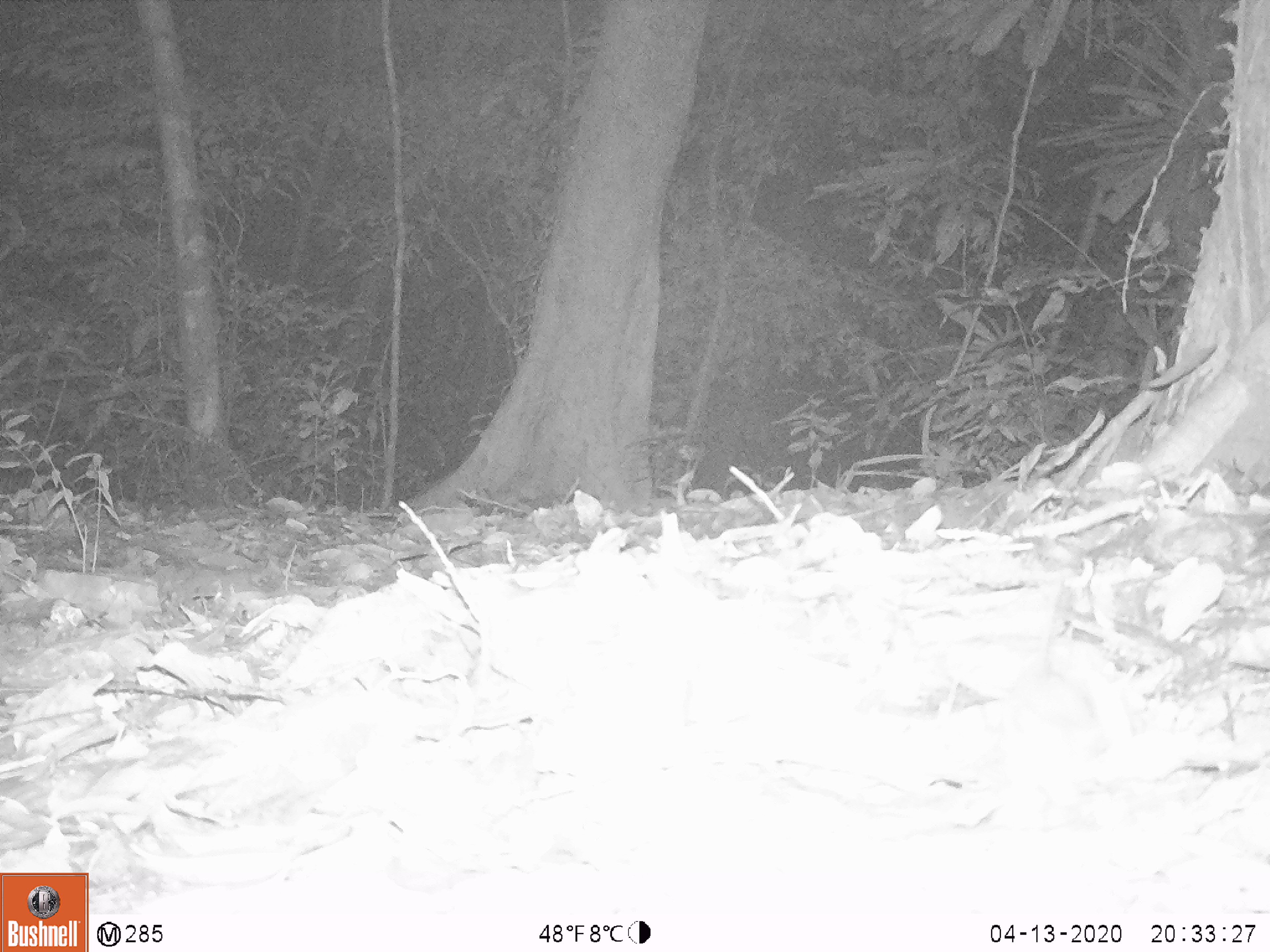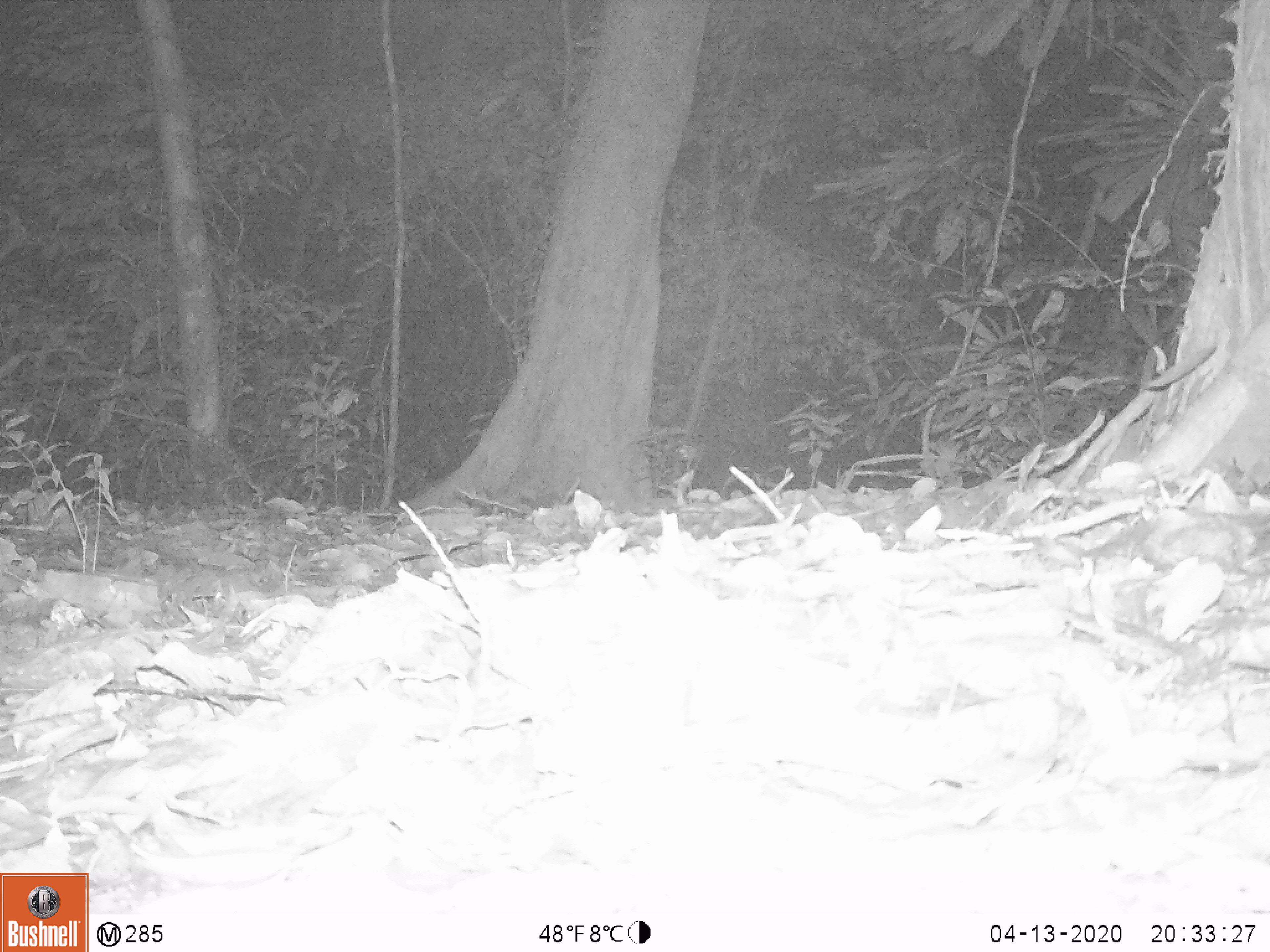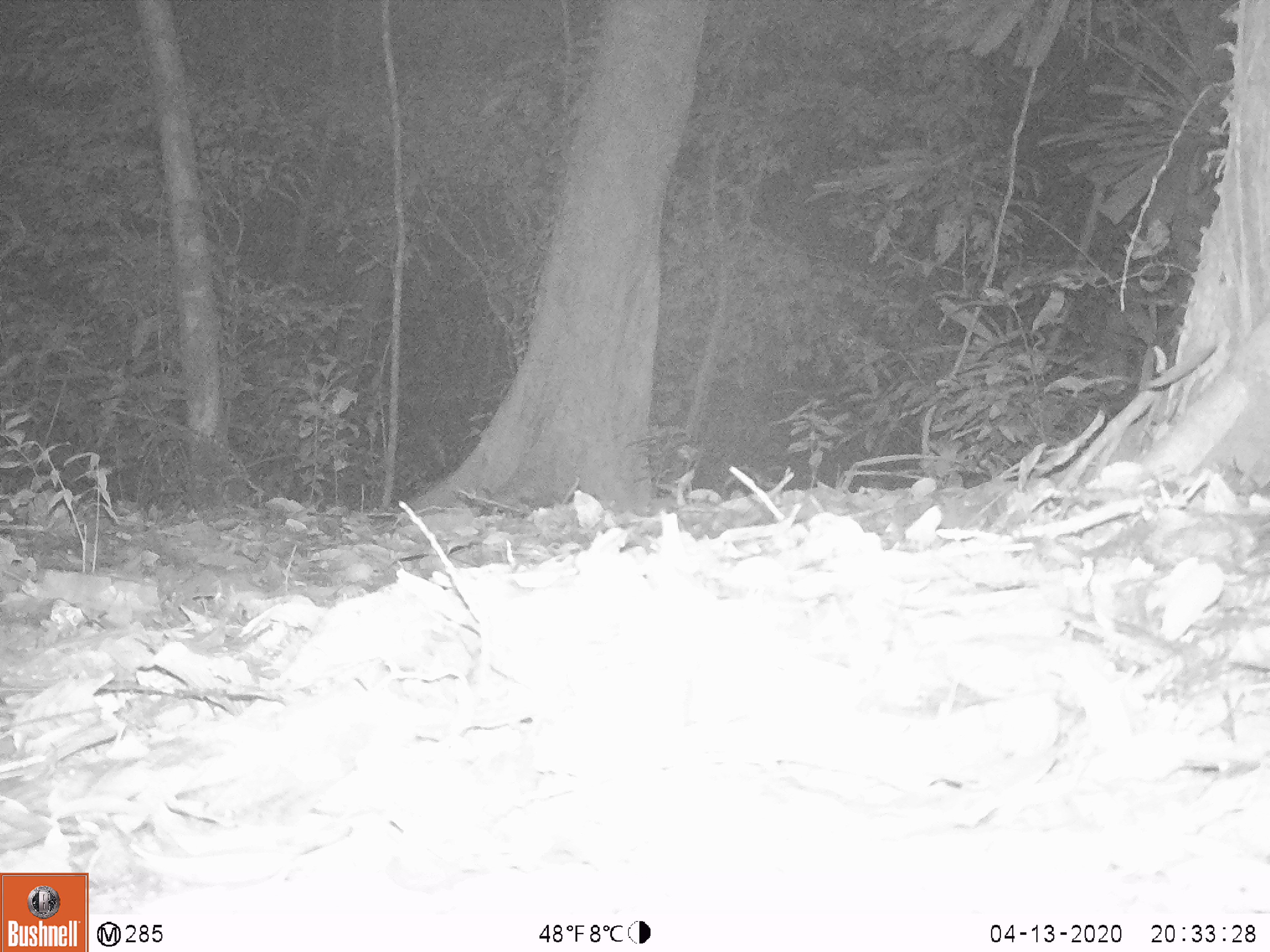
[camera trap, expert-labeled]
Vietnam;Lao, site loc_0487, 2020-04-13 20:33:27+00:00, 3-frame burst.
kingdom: Animalia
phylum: Chordata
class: Mammalia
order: Rodentia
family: Muridae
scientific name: Muridae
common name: old-world mice and rats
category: unidentified murid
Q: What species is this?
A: Unidentified murid (old-world mice and rats) (Muridae).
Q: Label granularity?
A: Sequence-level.